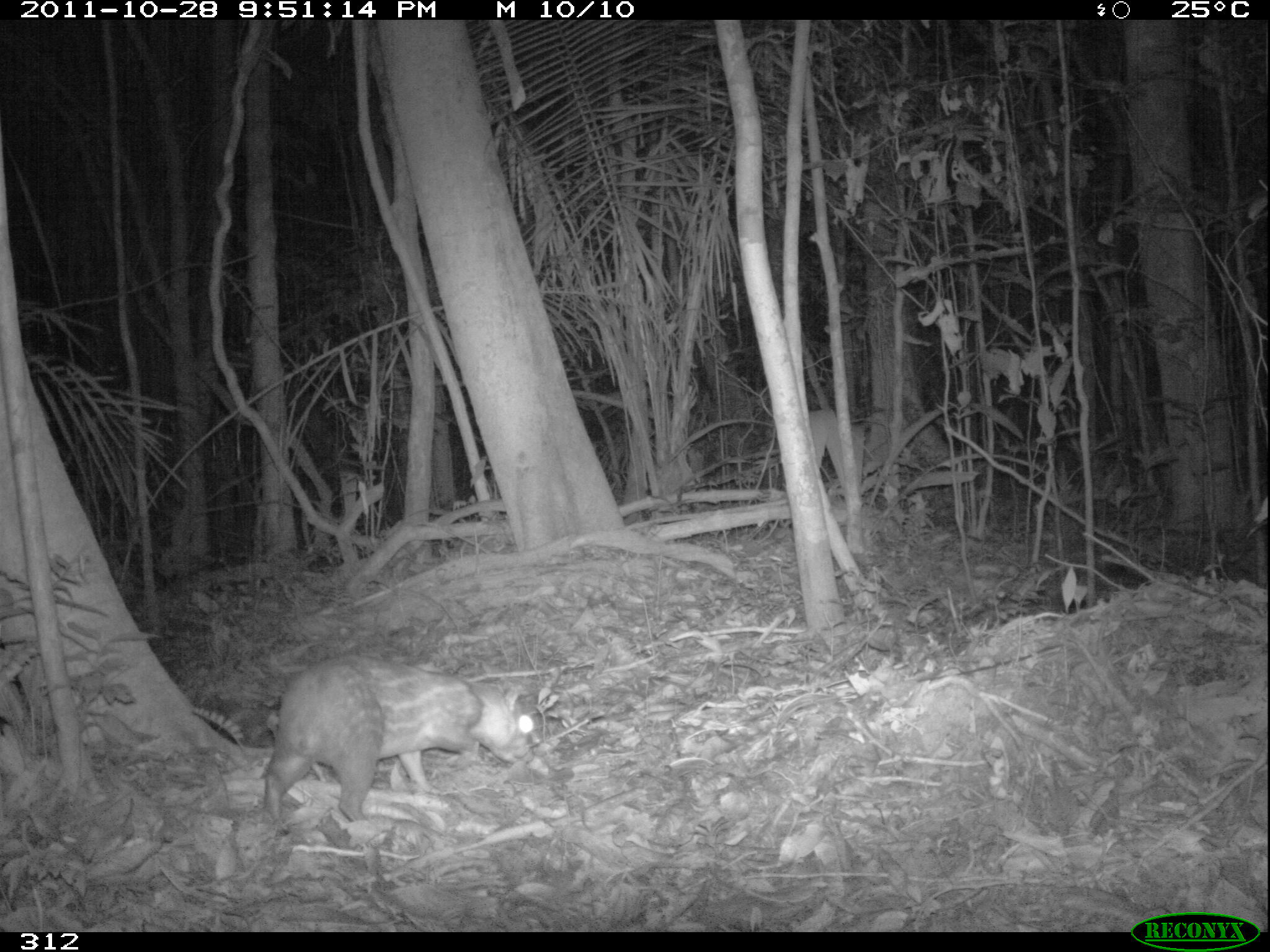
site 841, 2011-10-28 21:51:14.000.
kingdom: Animalia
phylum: Chordata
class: Mammalia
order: Rodentia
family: Cuniculidae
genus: Cuniculus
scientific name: Cuniculus paca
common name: spotted paca